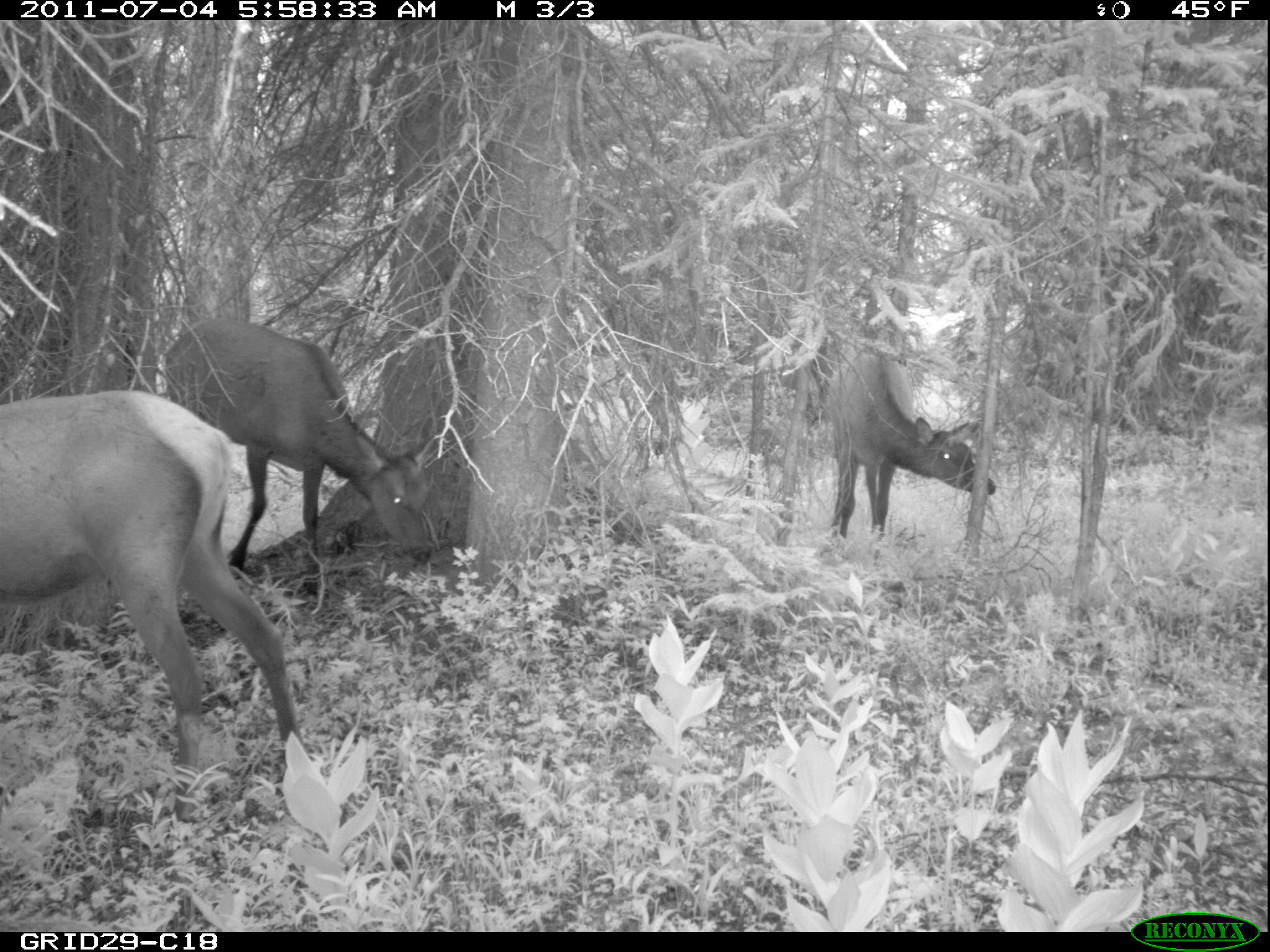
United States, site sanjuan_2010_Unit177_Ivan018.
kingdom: Animalia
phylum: Chordata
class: Mammalia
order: Artiodactyla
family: Cervidae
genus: Cervus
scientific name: Cervus elaphus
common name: red deer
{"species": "Cervus elaphus (red deer)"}